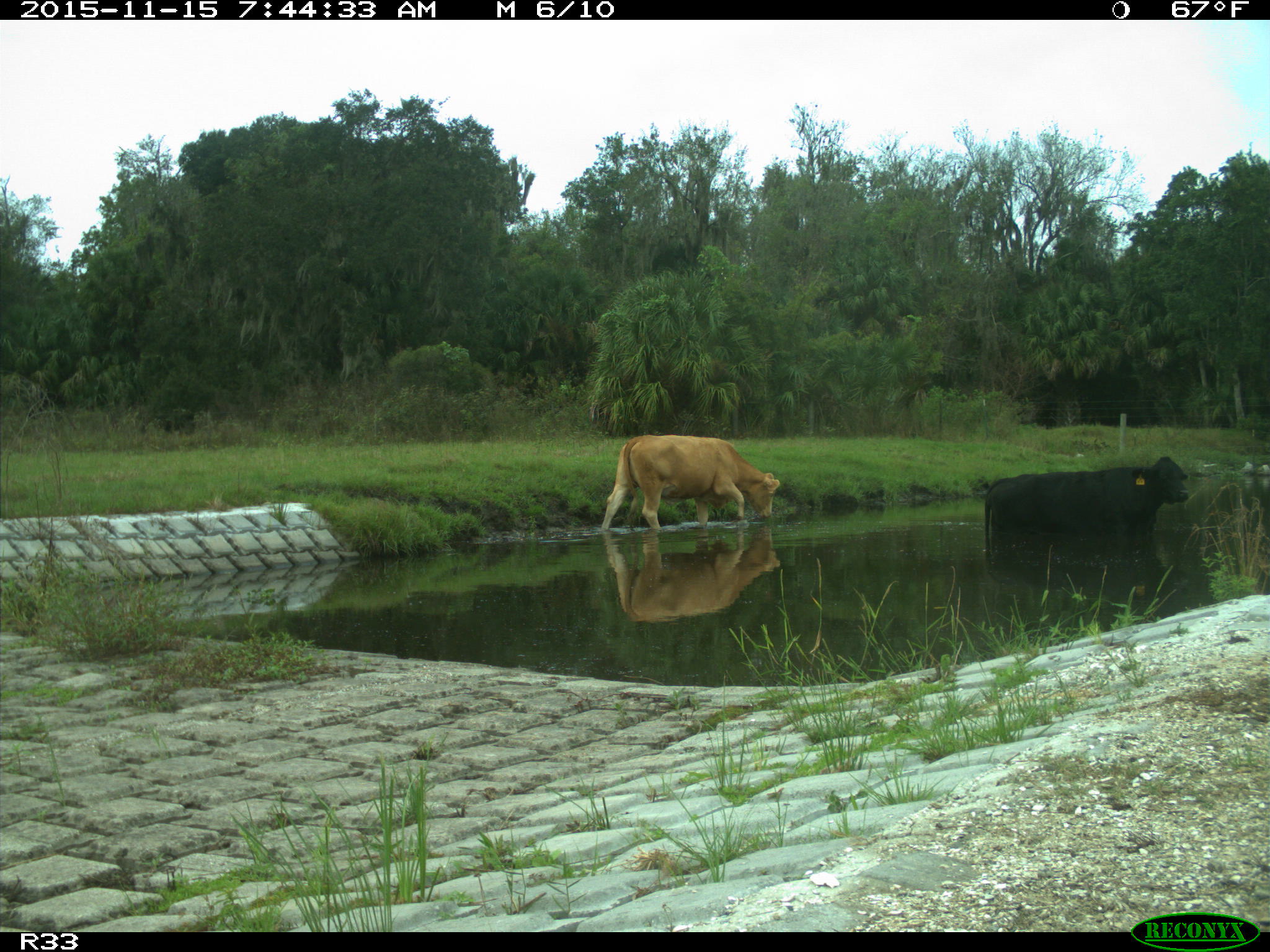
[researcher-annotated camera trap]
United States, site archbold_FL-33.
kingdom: Animalia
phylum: Chordata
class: Mammalia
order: Artiodactyla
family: Bovidae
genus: Bos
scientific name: Bos taurus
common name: domestic cow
Bos taurus (domestic cow).